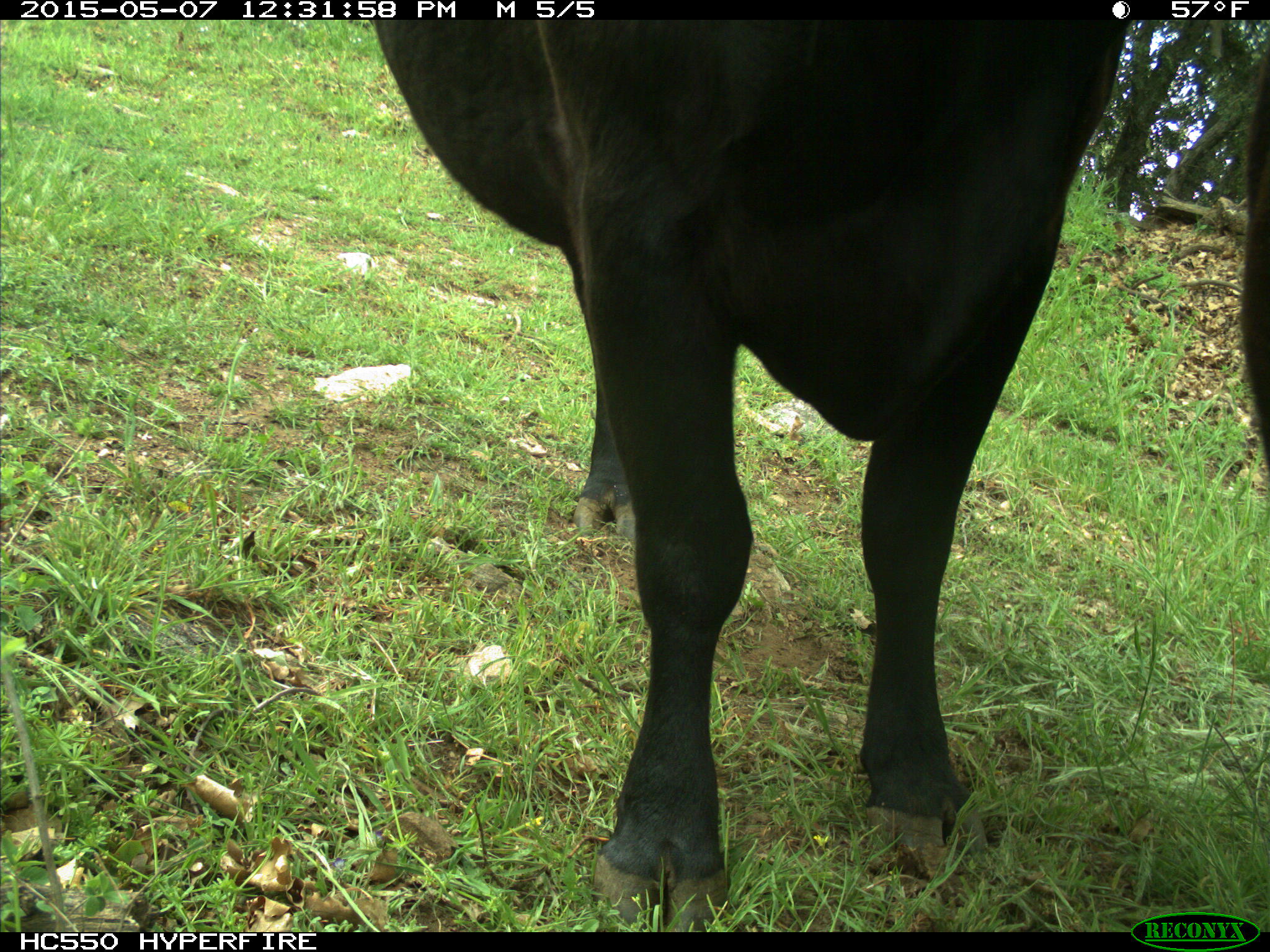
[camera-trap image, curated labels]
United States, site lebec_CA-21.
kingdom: Animalia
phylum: Chordata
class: Mammalia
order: Artiodactyla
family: Bovidae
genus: Bos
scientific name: Bos taurus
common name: domestic cow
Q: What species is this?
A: Bos taurus (domestic cow).